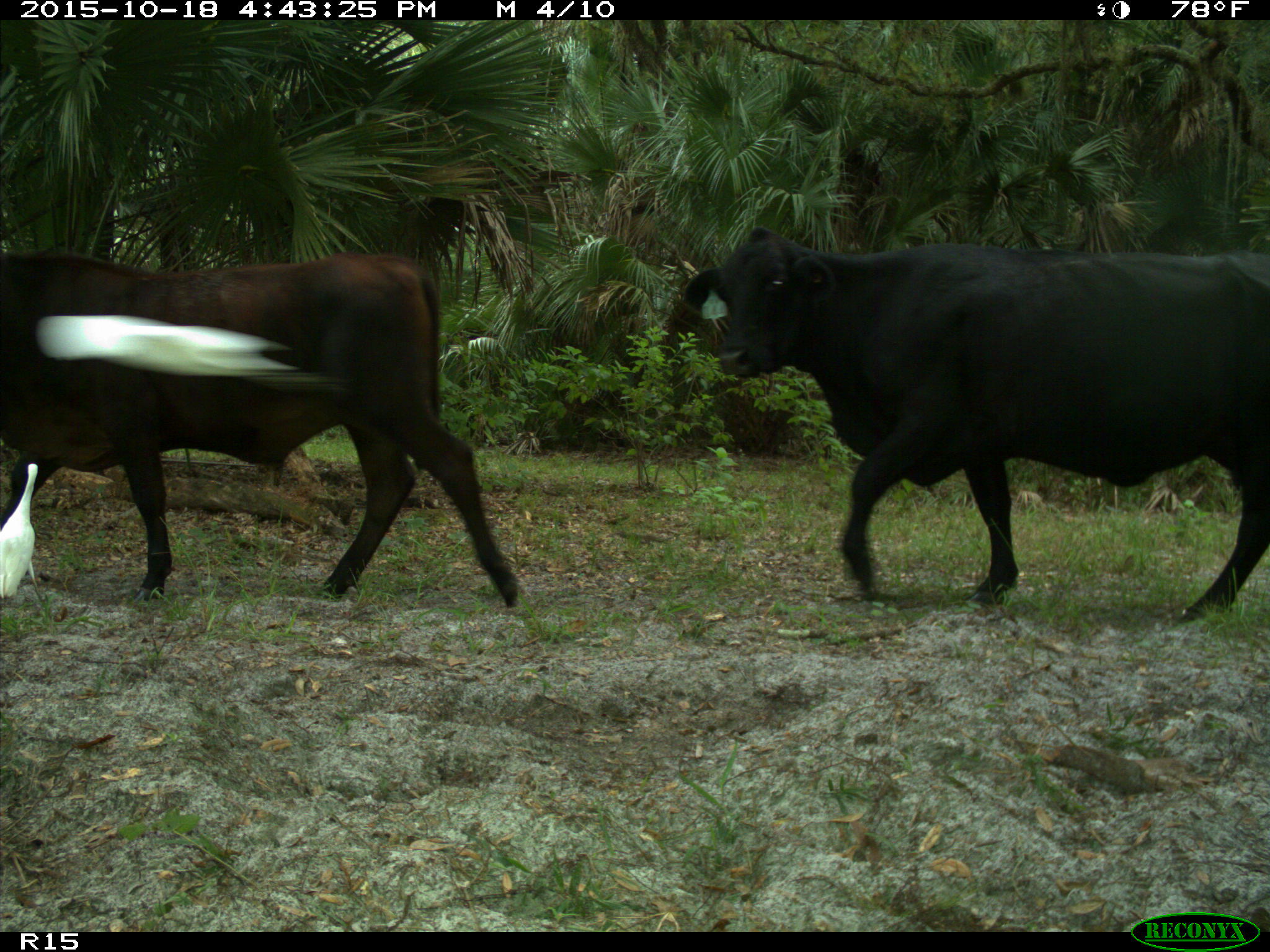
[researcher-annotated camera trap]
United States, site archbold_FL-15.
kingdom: Animalia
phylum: Chordata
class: Mammalia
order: Artiodactyla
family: Bovidae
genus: Bos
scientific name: Bos taurus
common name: domestic cow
Bos taurus (domestic cow).